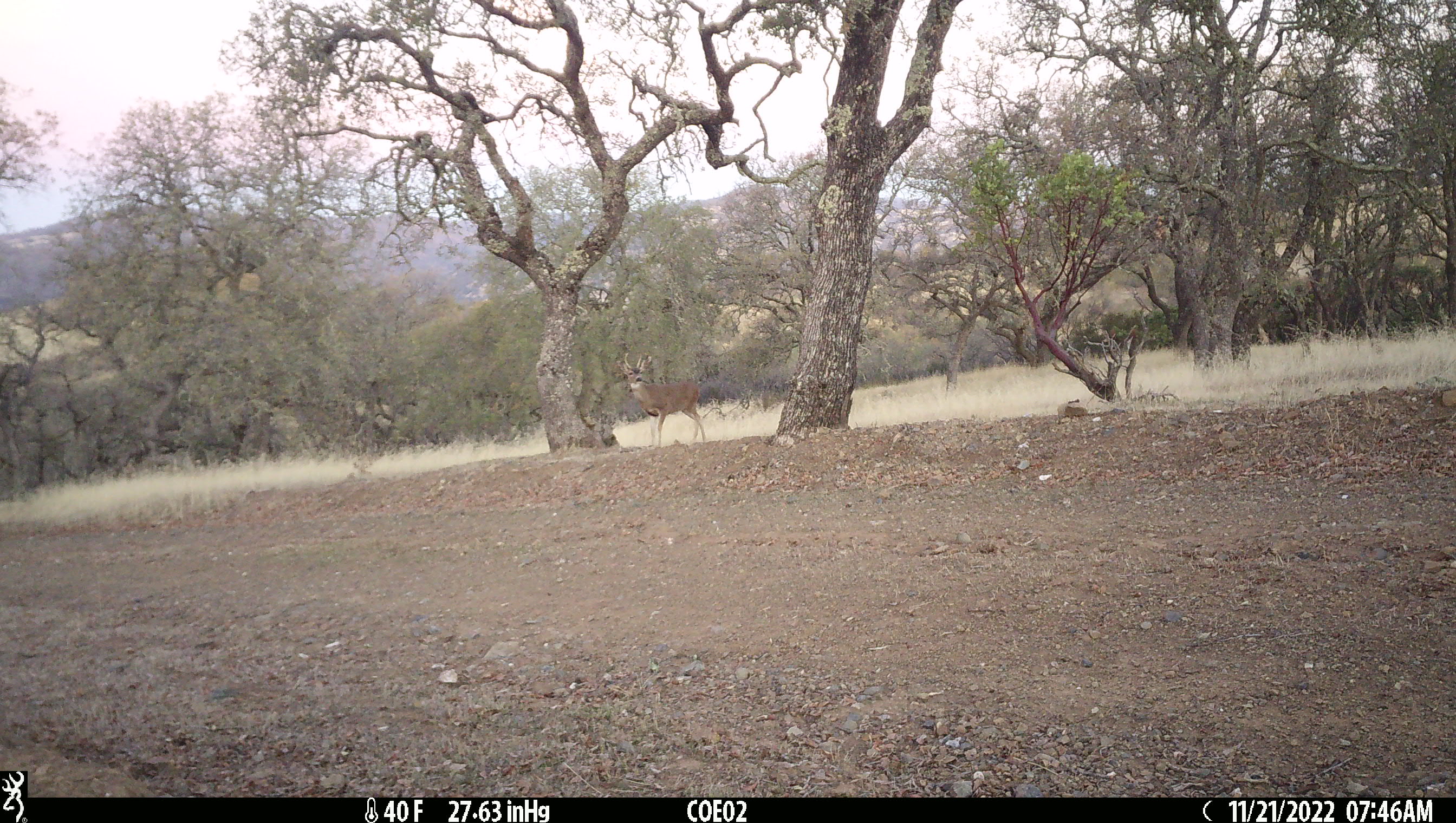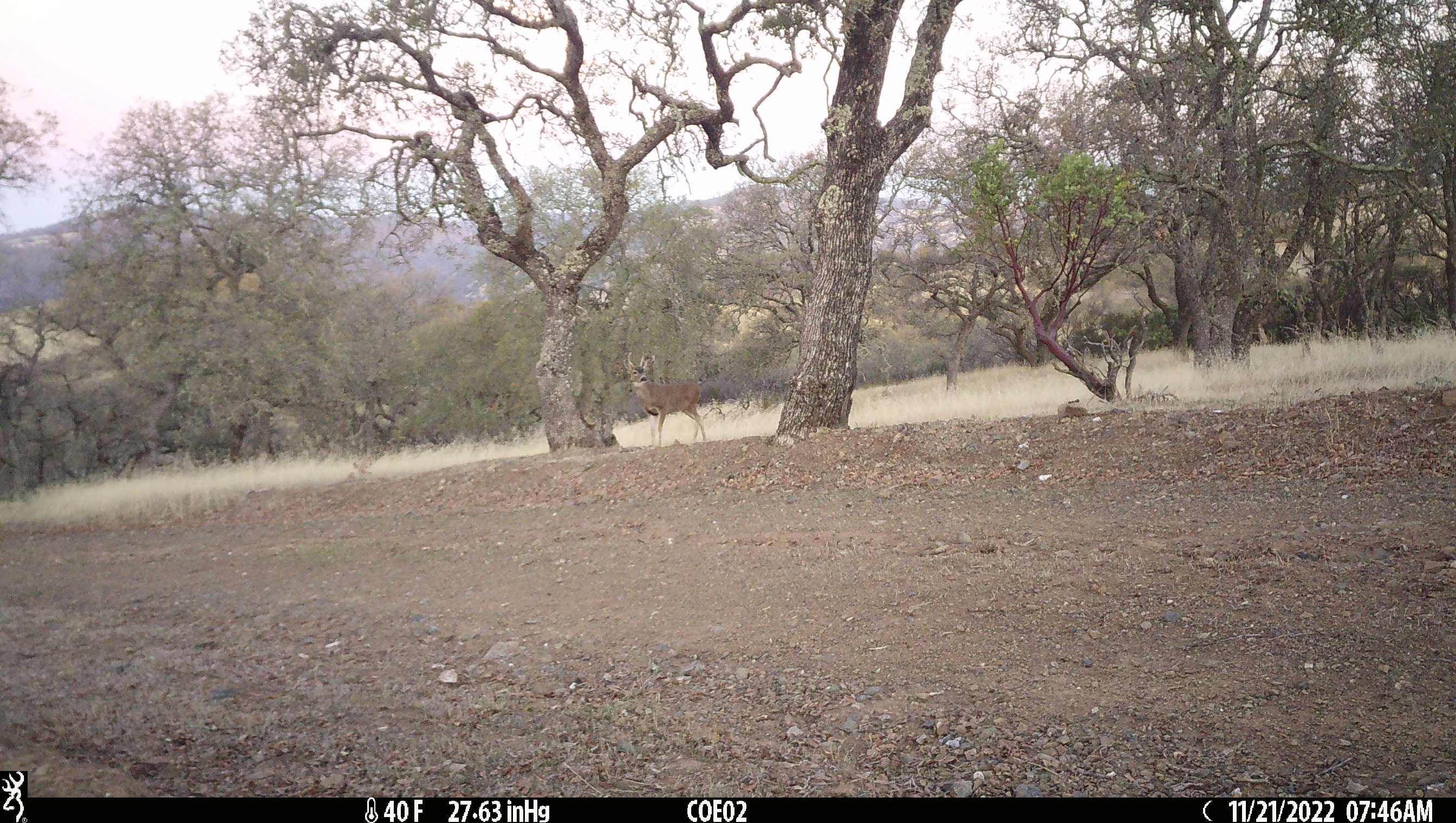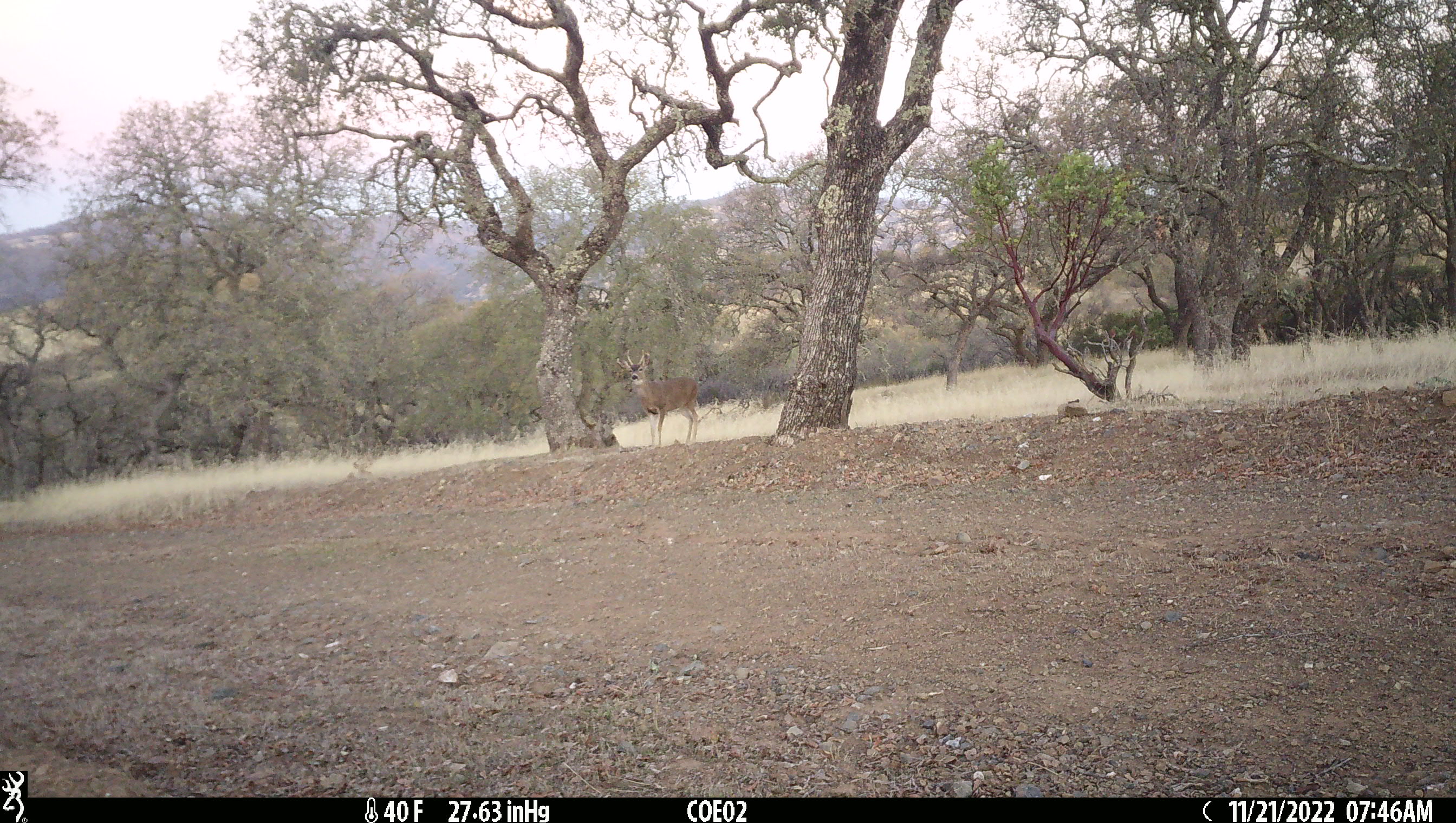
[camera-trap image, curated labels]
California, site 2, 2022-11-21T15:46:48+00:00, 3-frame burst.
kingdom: Animalia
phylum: Chordata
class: Mammalia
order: Artiodactyla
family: Cervidae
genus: Odocoileus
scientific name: Odocoileus hemionus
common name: mule deer